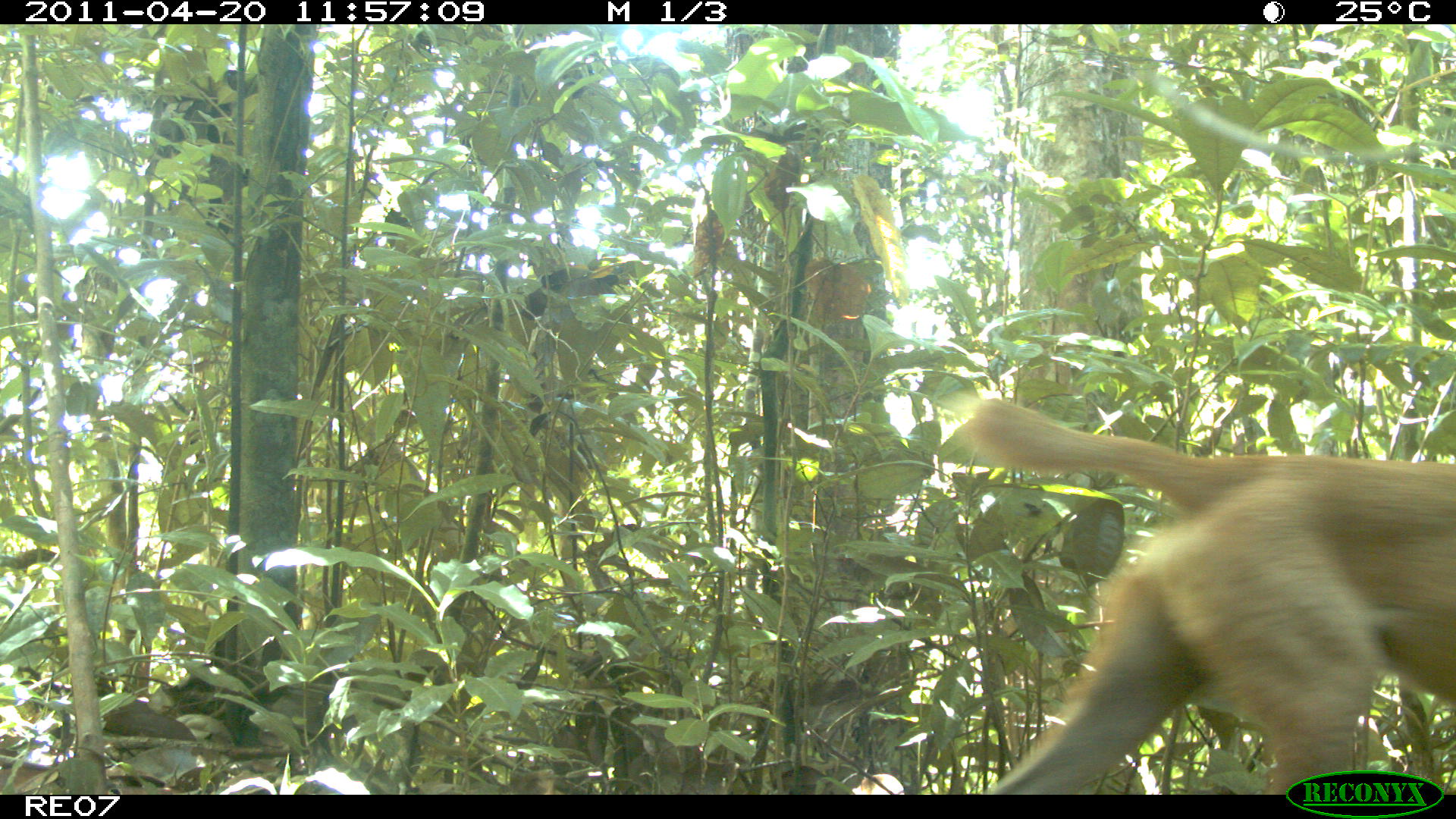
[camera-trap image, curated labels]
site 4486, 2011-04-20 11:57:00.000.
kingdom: Animalia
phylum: Chordata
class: Mammalia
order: Carnivora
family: Canidae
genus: Canis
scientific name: Canis familiaris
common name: domestic dog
Canis familiaris (domestic dog), count 1.